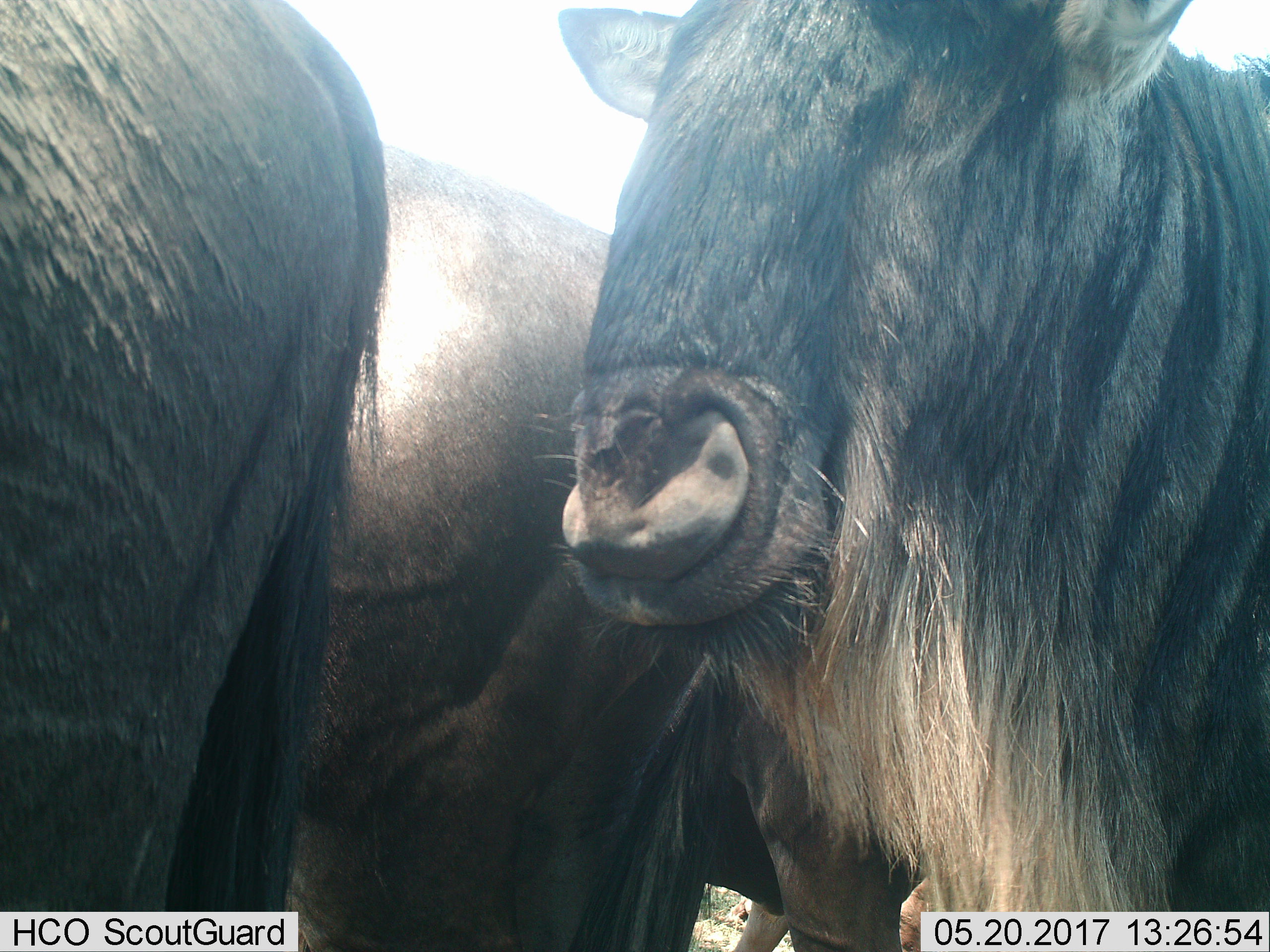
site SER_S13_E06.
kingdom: Animalia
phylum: Chordata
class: Mammalia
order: Artiodactyla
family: Bovidae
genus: Connochaetes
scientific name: Connochaetes taurinus taurinus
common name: blue wildebeest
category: wildebeestblue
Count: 3.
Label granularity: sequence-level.